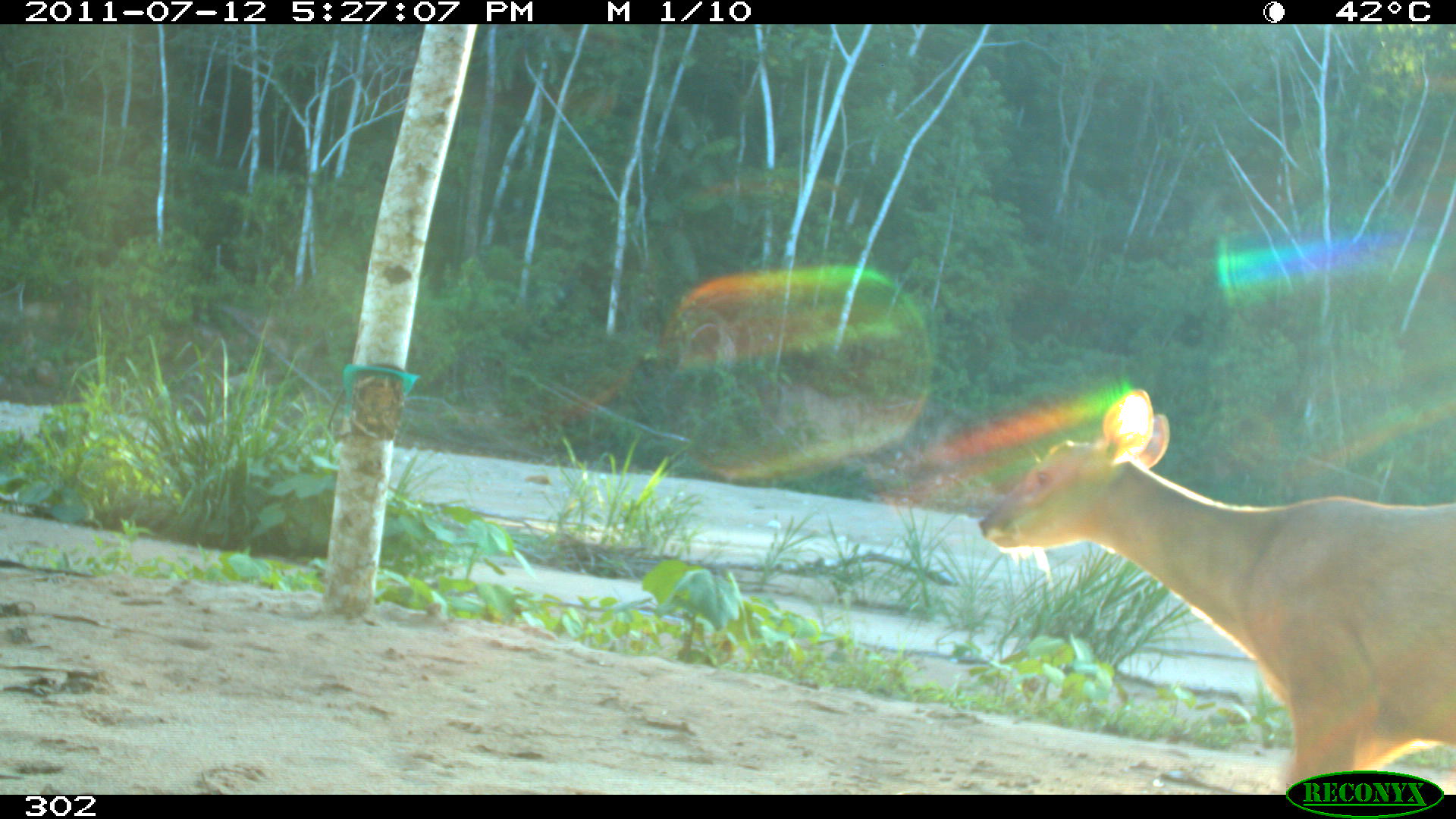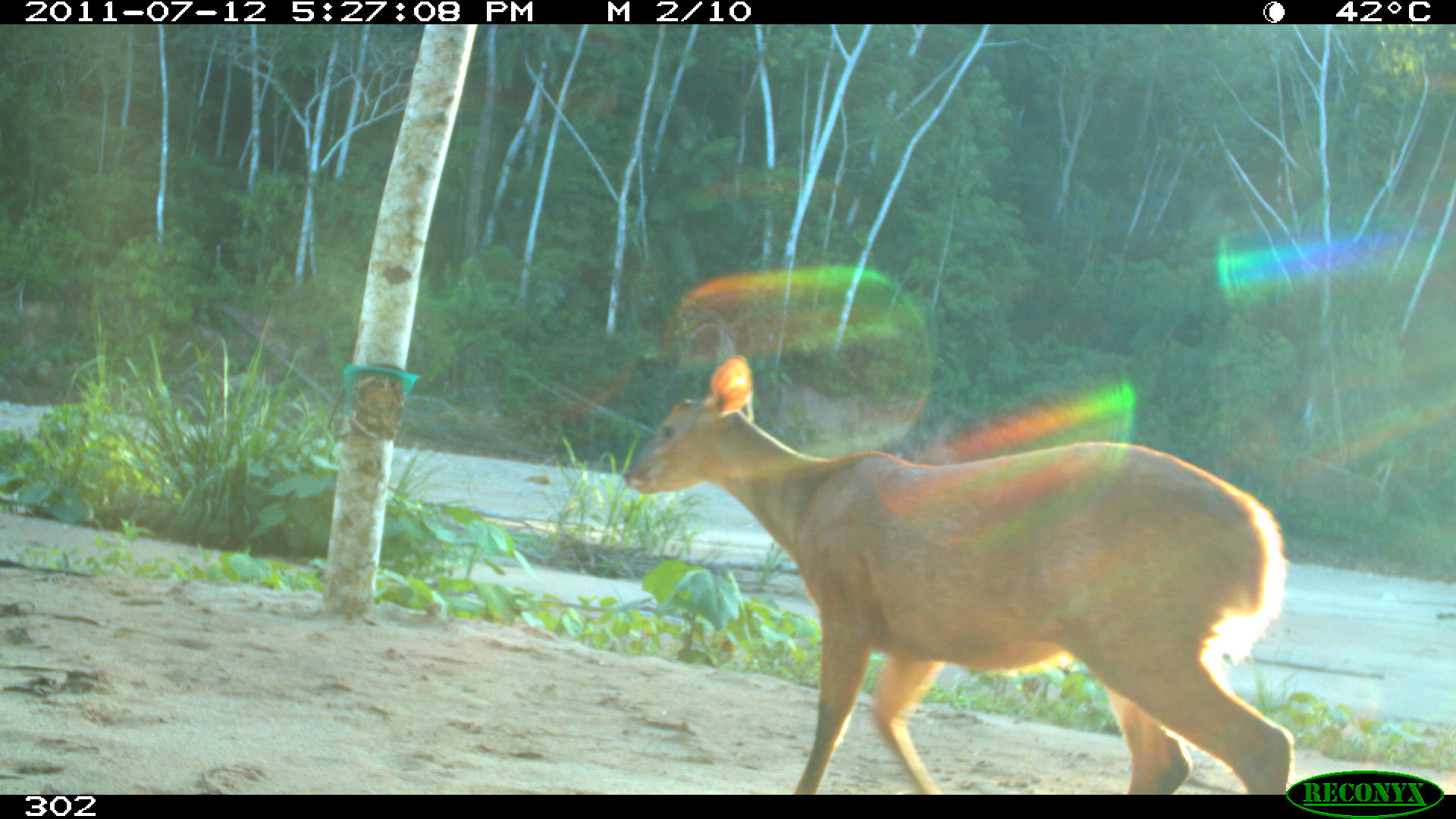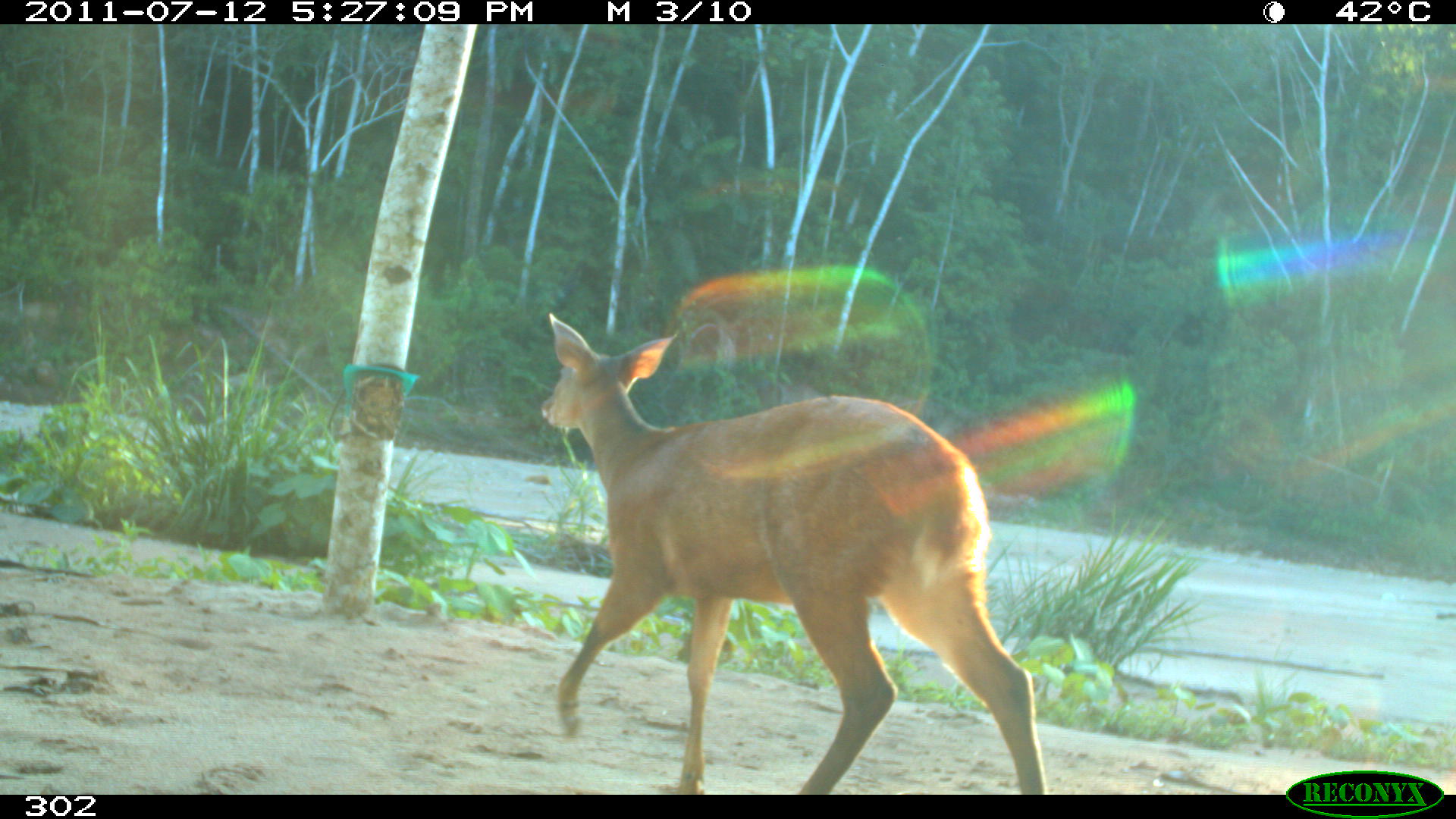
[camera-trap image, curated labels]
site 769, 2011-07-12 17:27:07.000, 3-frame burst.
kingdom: Animalia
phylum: Chordata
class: Mammalia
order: Artiodactyla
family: Cervidae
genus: Mazama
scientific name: Mazama americana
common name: red brocket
Mazama americana (red brocket).